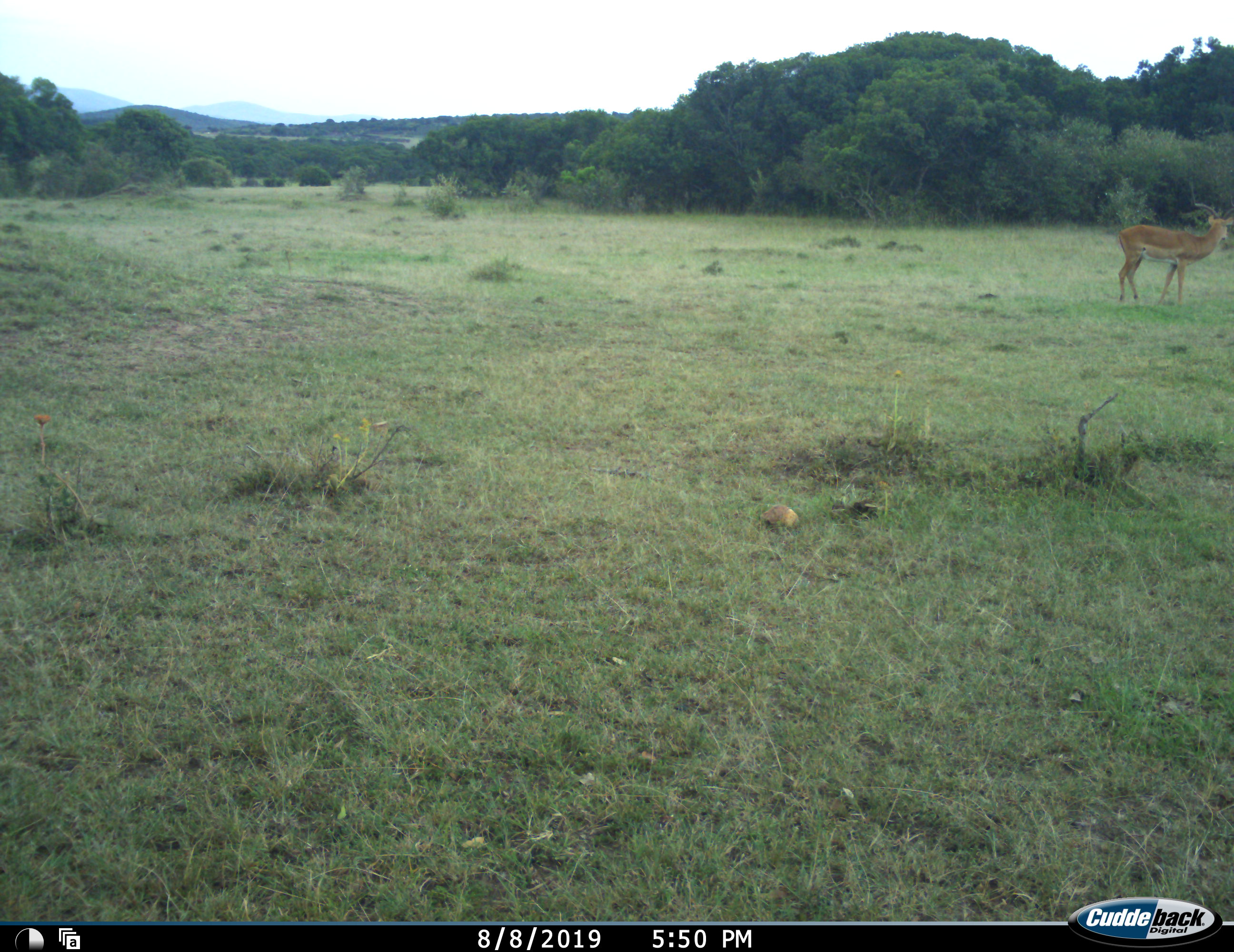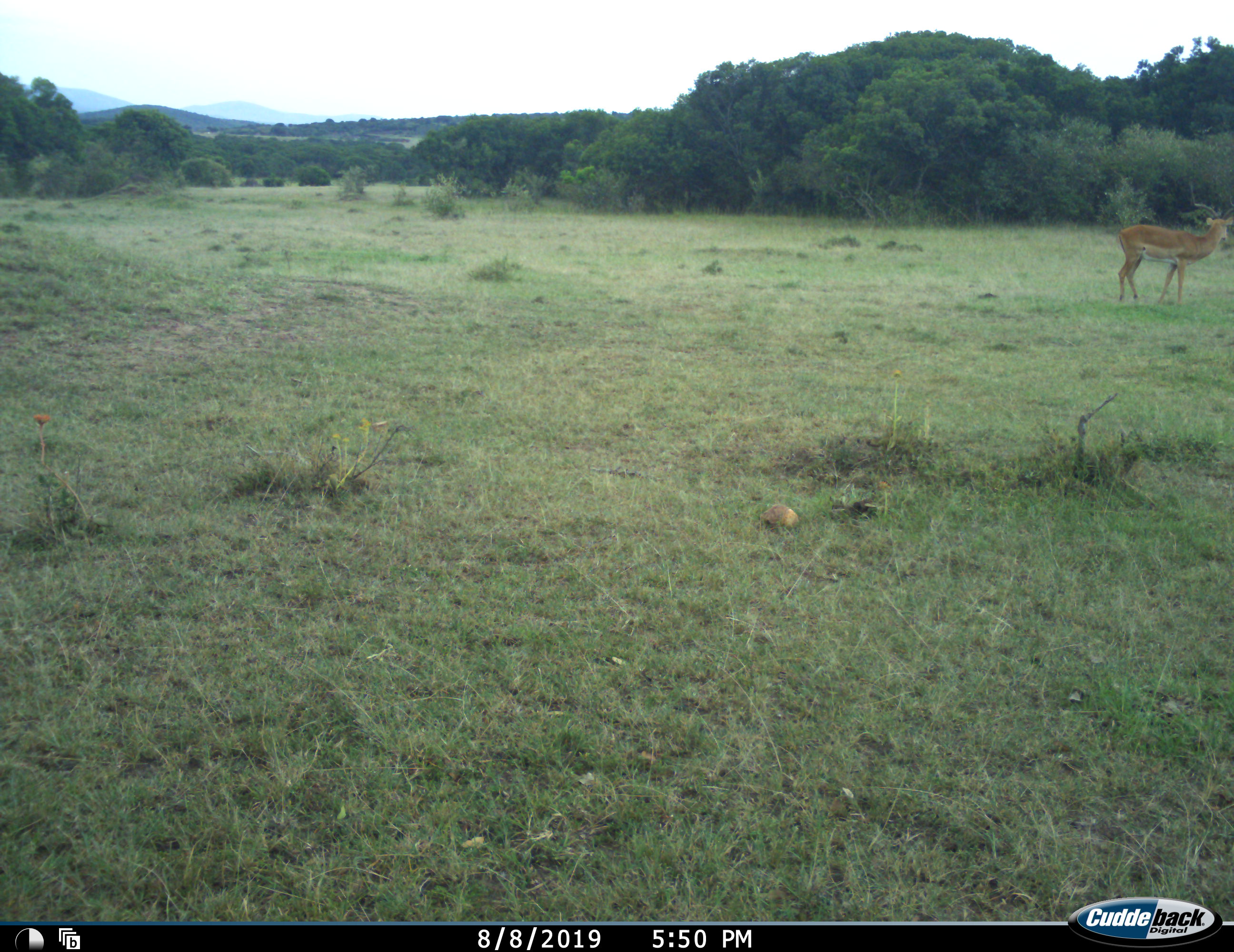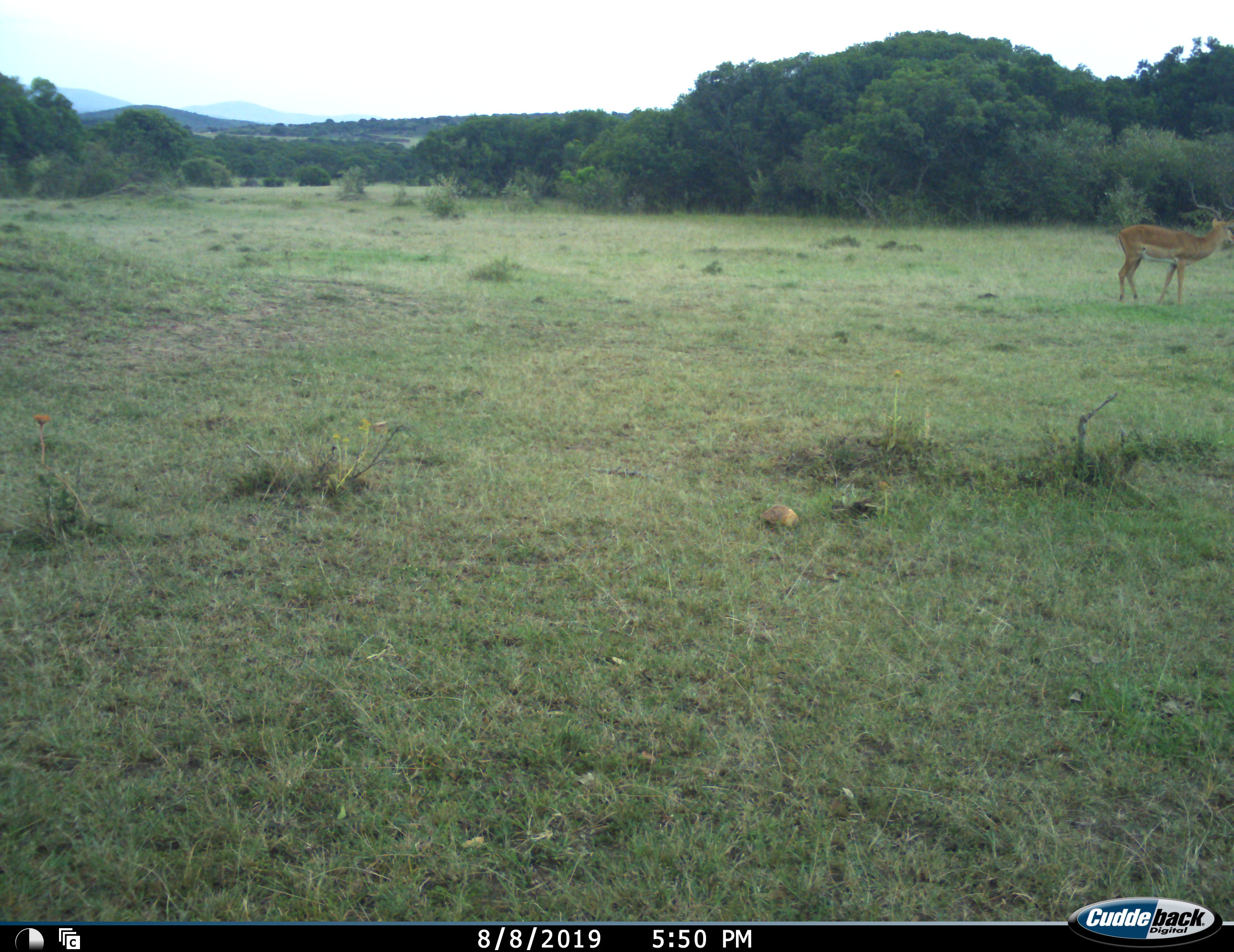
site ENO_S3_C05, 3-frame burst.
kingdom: Animalia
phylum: Chordata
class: Mammalia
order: Artiodactyla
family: Bovidae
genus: Aepyceros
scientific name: Aepyceros melampus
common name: impala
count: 1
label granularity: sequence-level